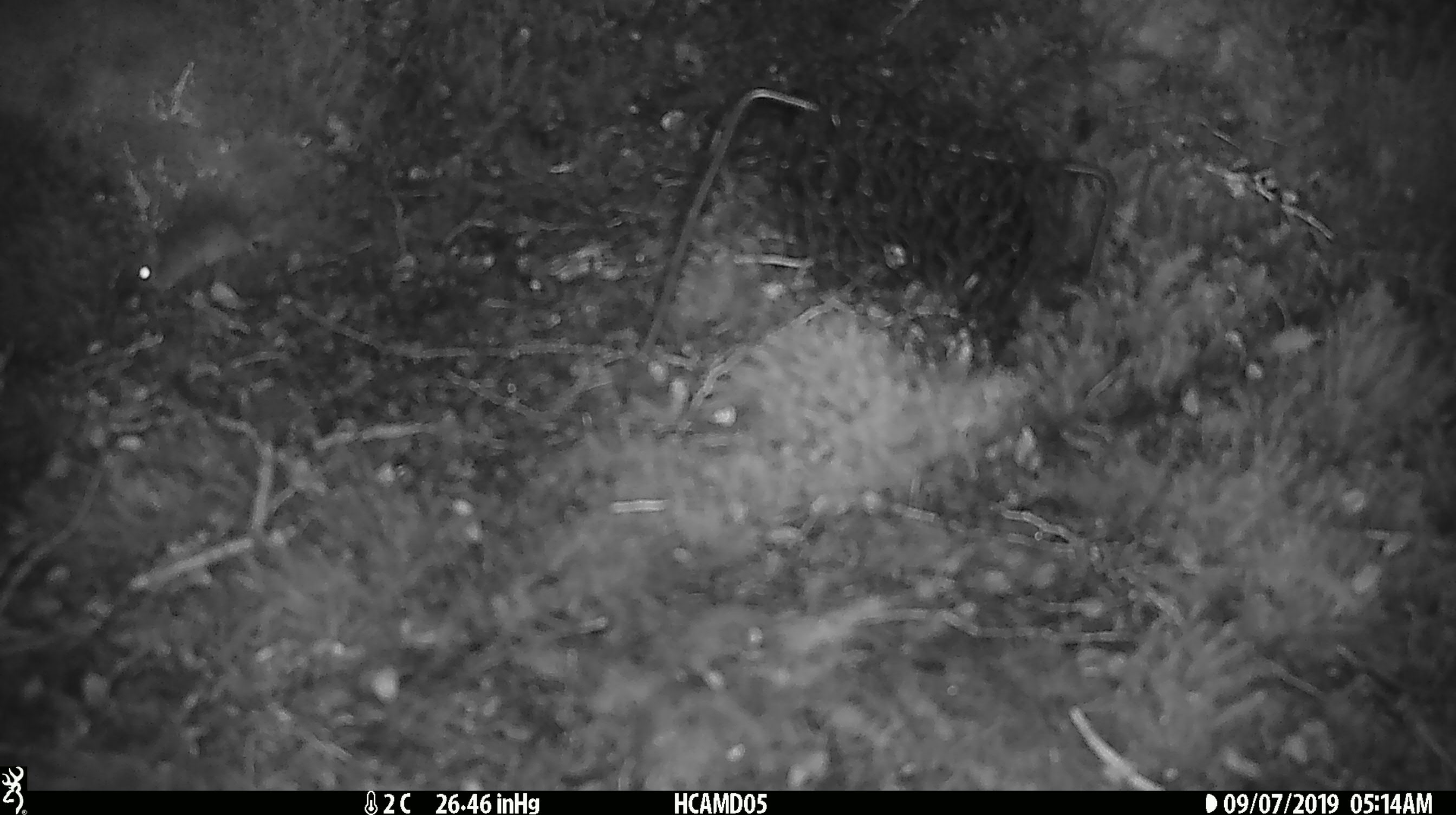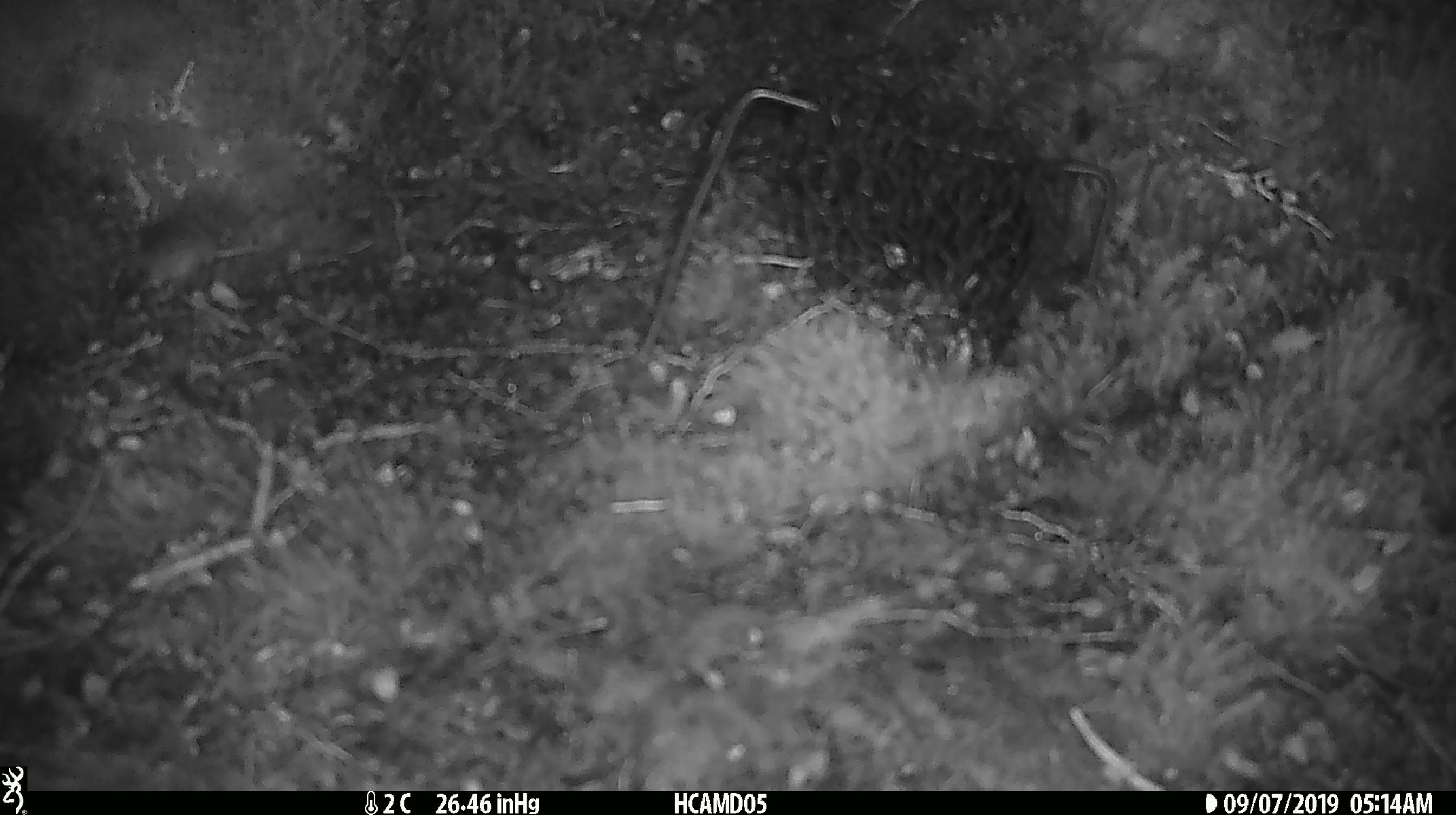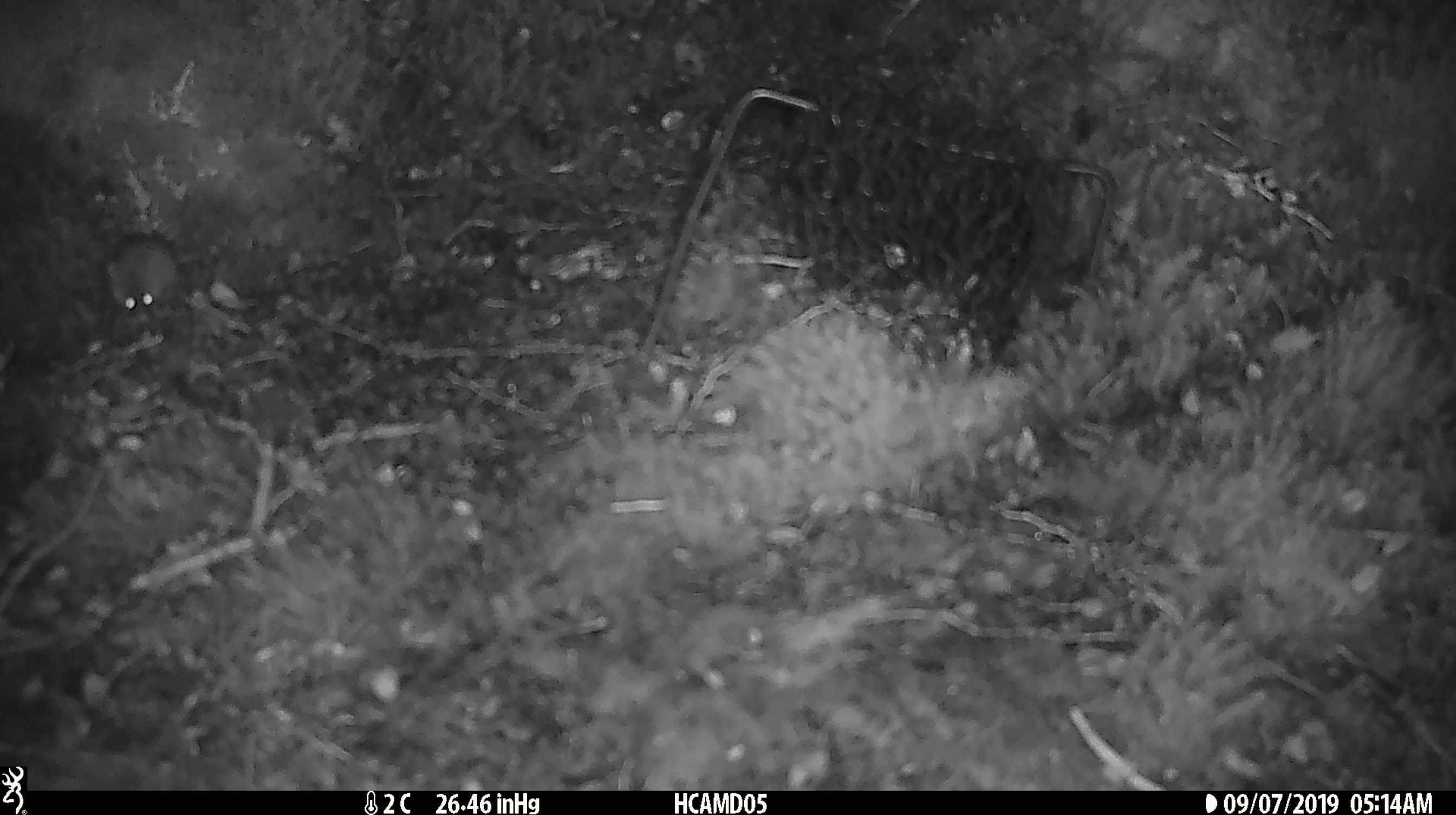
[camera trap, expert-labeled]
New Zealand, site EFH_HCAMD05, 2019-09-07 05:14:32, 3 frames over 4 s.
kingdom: Animalia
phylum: Chordata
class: Mammalia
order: Rodentia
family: Muridae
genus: Mus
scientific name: Mus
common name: mouse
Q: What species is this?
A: Mouse (Mus).